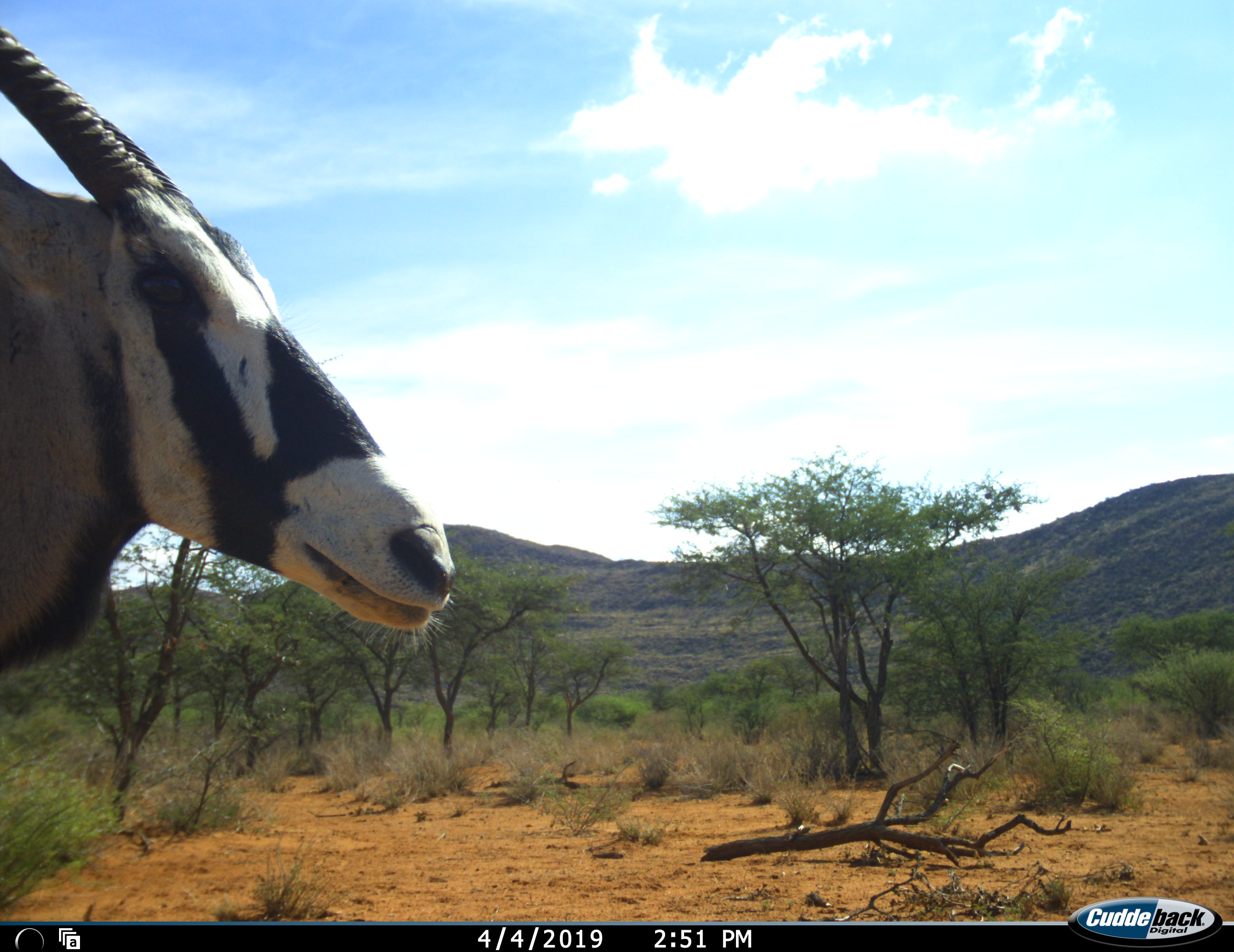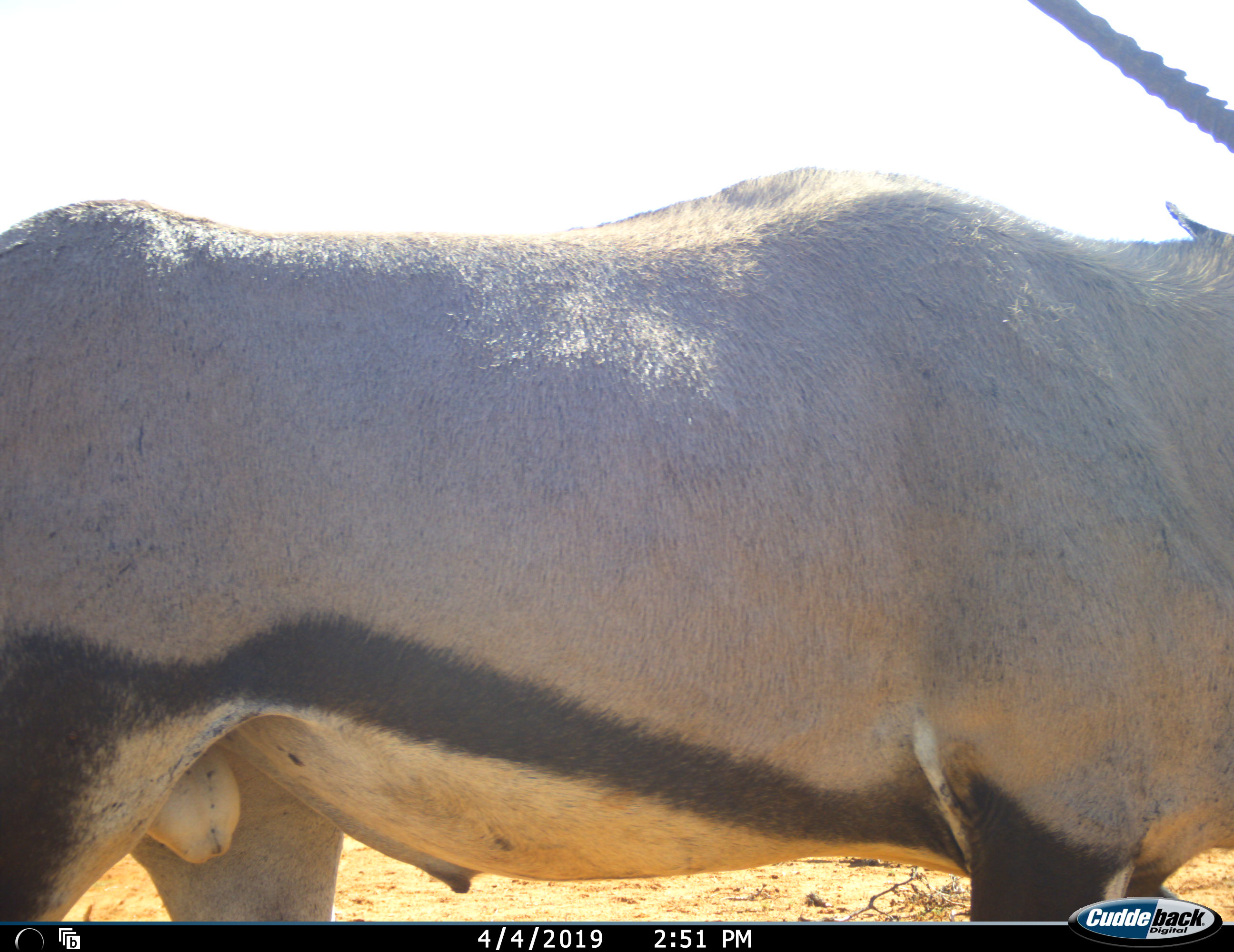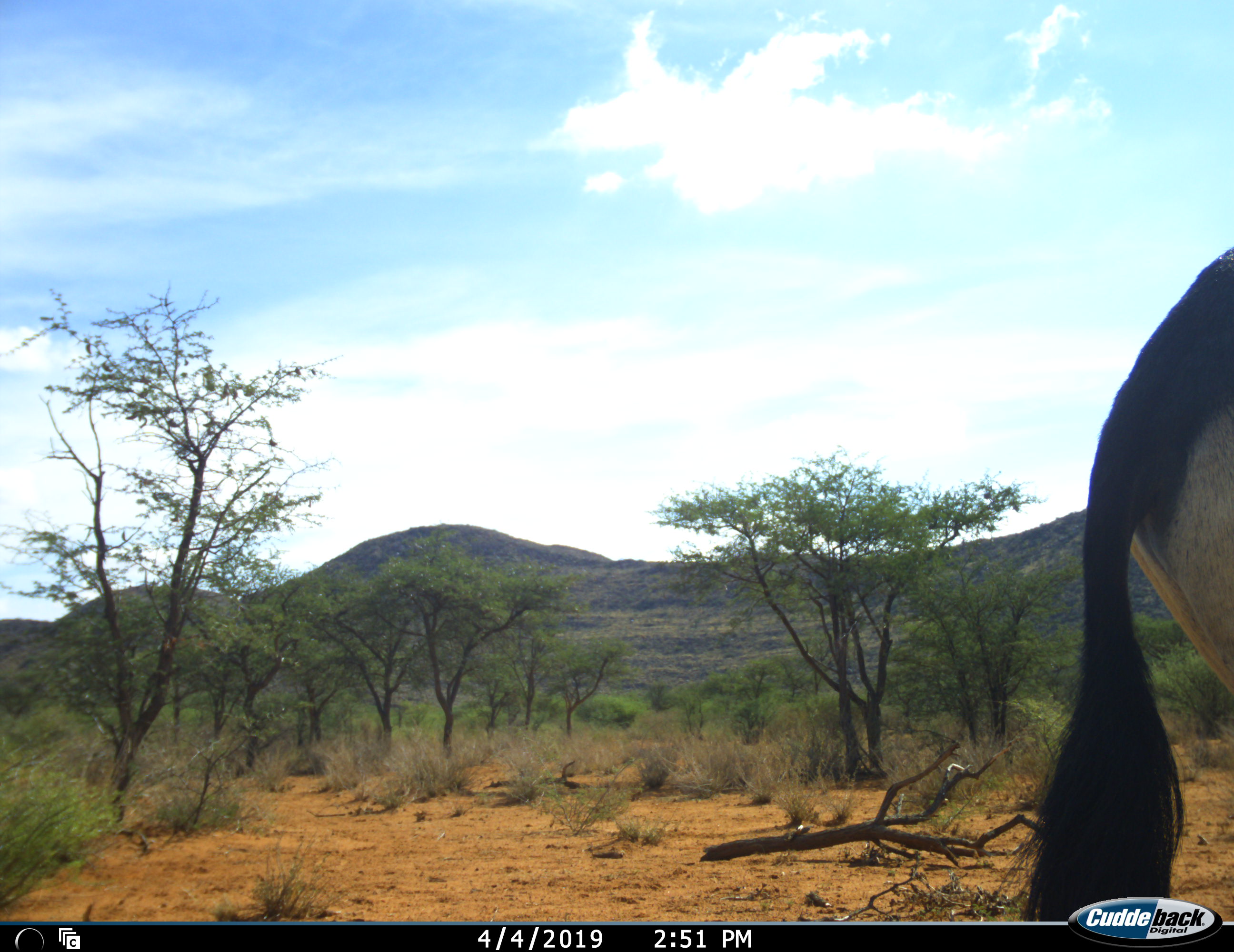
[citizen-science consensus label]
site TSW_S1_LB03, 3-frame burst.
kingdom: Animalia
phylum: Chordata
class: Mammalia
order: Artiodactyla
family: Bovidae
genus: Oryx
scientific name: Oryx gazella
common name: gemsbok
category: oryx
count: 1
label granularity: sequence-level